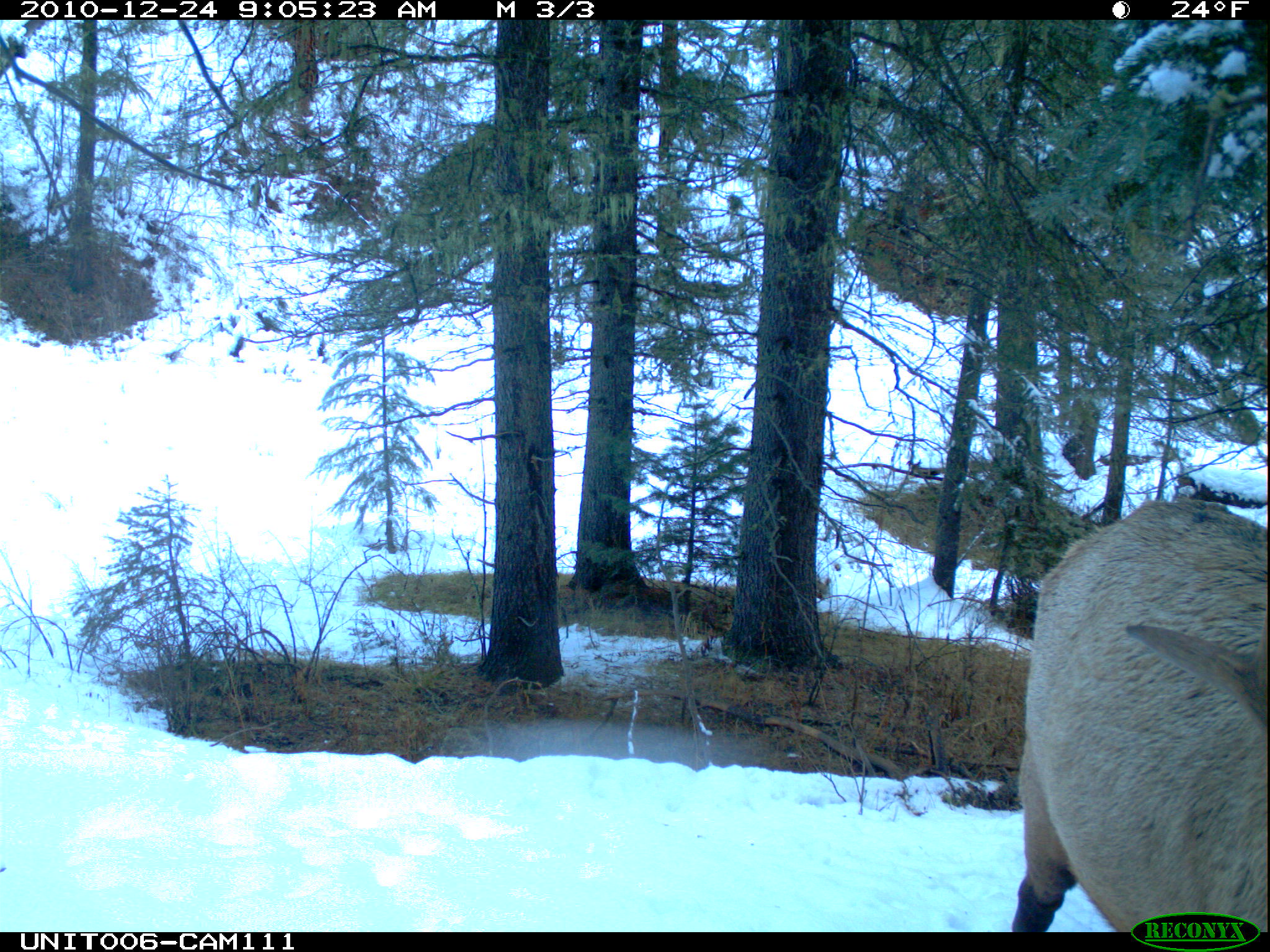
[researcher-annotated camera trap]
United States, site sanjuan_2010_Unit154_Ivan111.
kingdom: Animalia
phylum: Chordata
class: Mammalia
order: Artiodactyla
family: Cervidae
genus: Cervus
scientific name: Cervus elaphus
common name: red deer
Cervus elaphus (red deer).